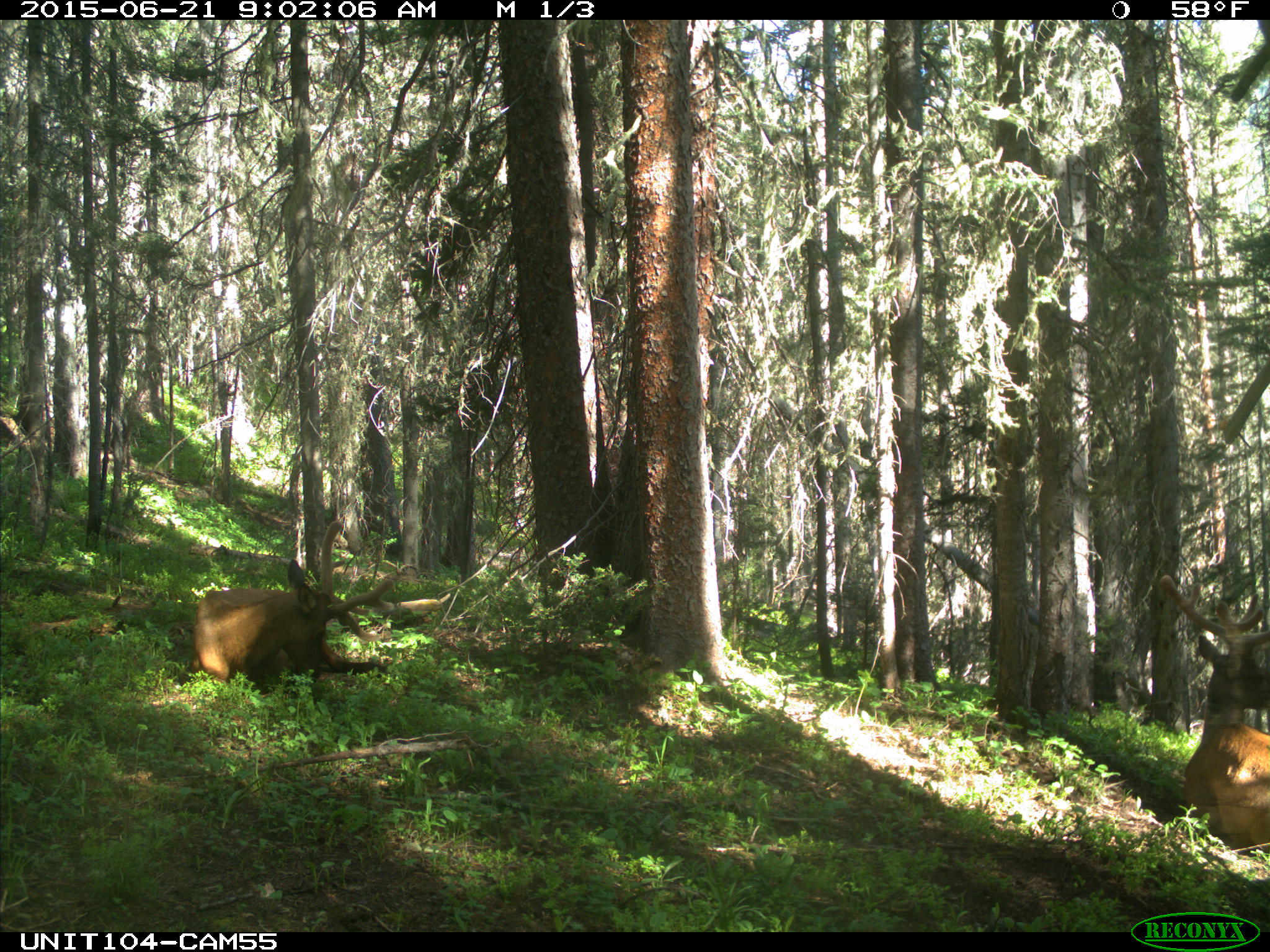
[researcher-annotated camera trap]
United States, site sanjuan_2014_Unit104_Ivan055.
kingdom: Animalia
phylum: Chordata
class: Mammalia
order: Artiodactyla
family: Cervidae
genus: Cervus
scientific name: Cervus elaphus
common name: red deer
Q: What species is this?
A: Cervus elaphus (red deer).